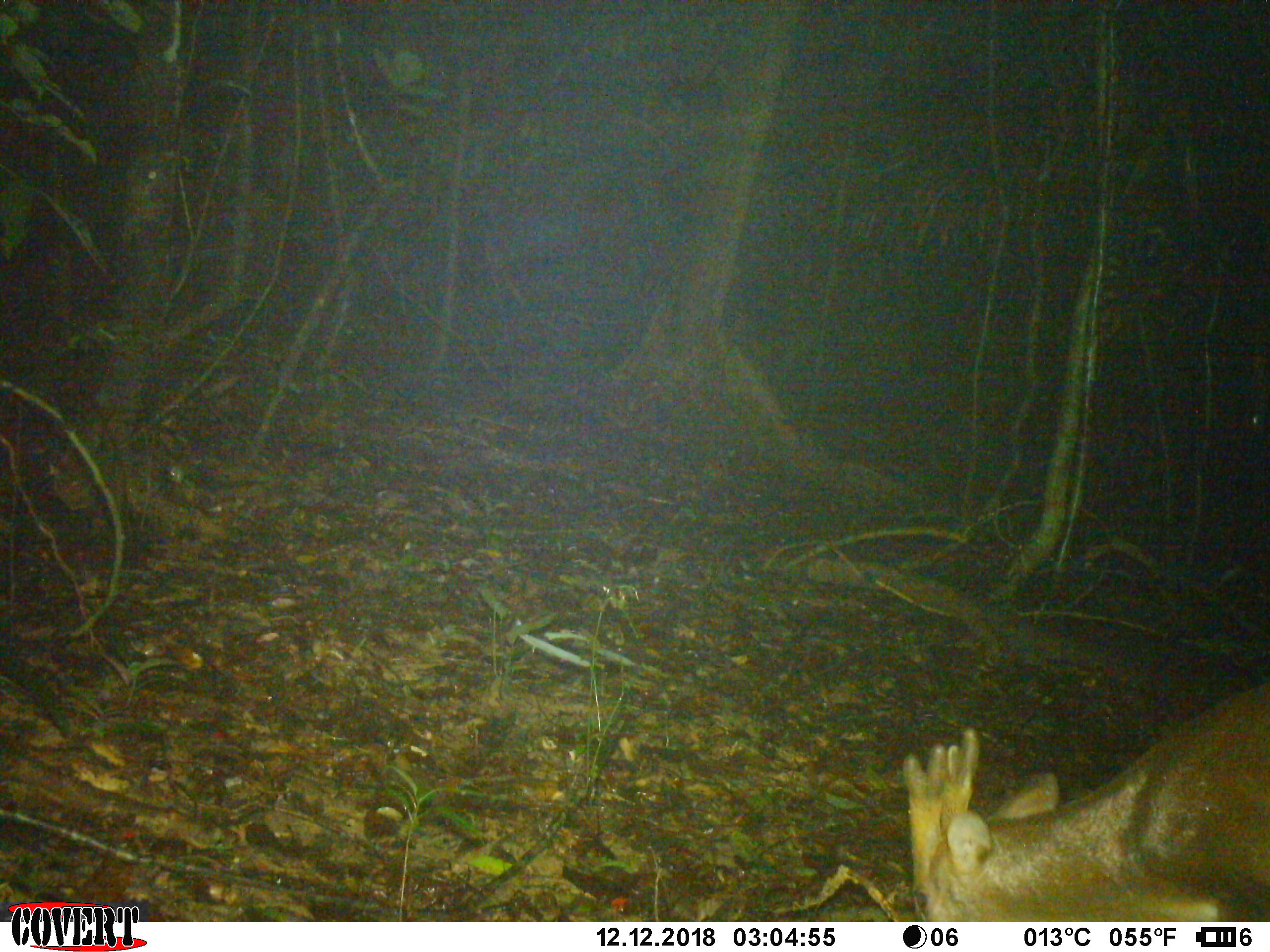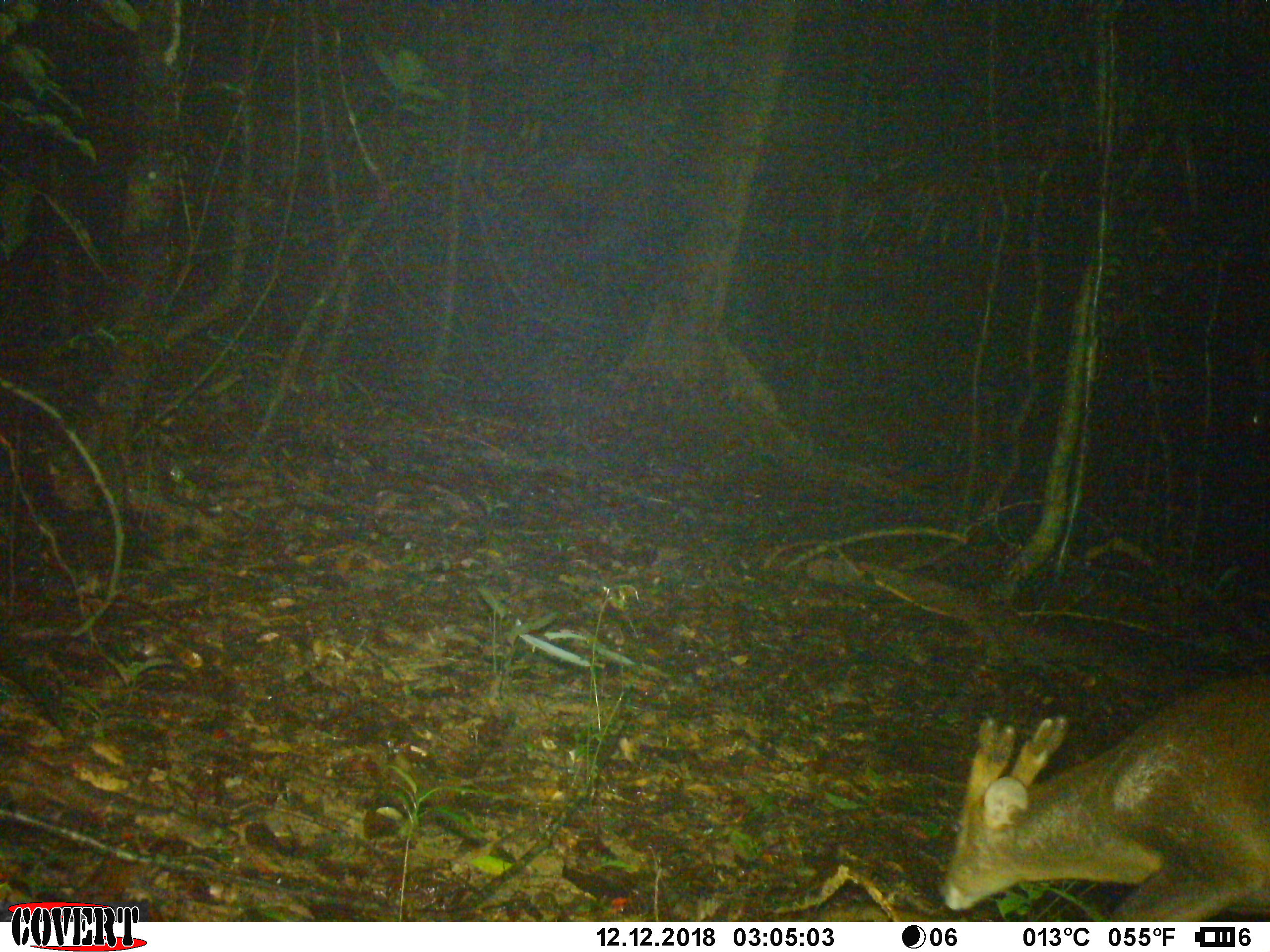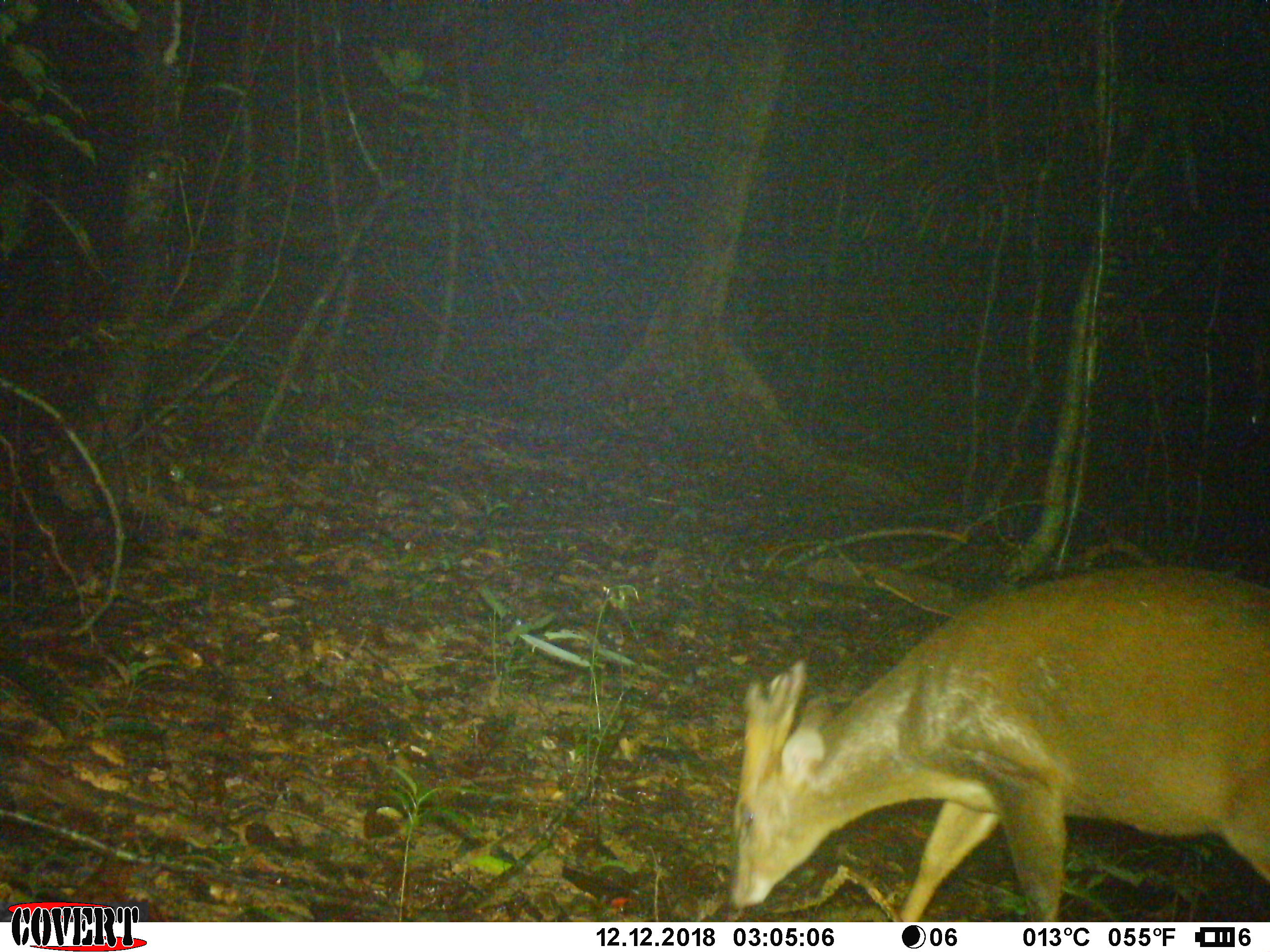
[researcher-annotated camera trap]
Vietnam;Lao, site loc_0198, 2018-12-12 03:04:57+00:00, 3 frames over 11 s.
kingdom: Animalia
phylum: Chordata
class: Mammalia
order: Artiodactyla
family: Cervidae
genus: Muntiacus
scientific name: Muntiacus vuquangensis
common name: large-antlered muntjac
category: large antlered muntjac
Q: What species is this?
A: Large antlered muntjac (large-antlered muntjac) (Muntiacus vuquangensis).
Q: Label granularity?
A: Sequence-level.